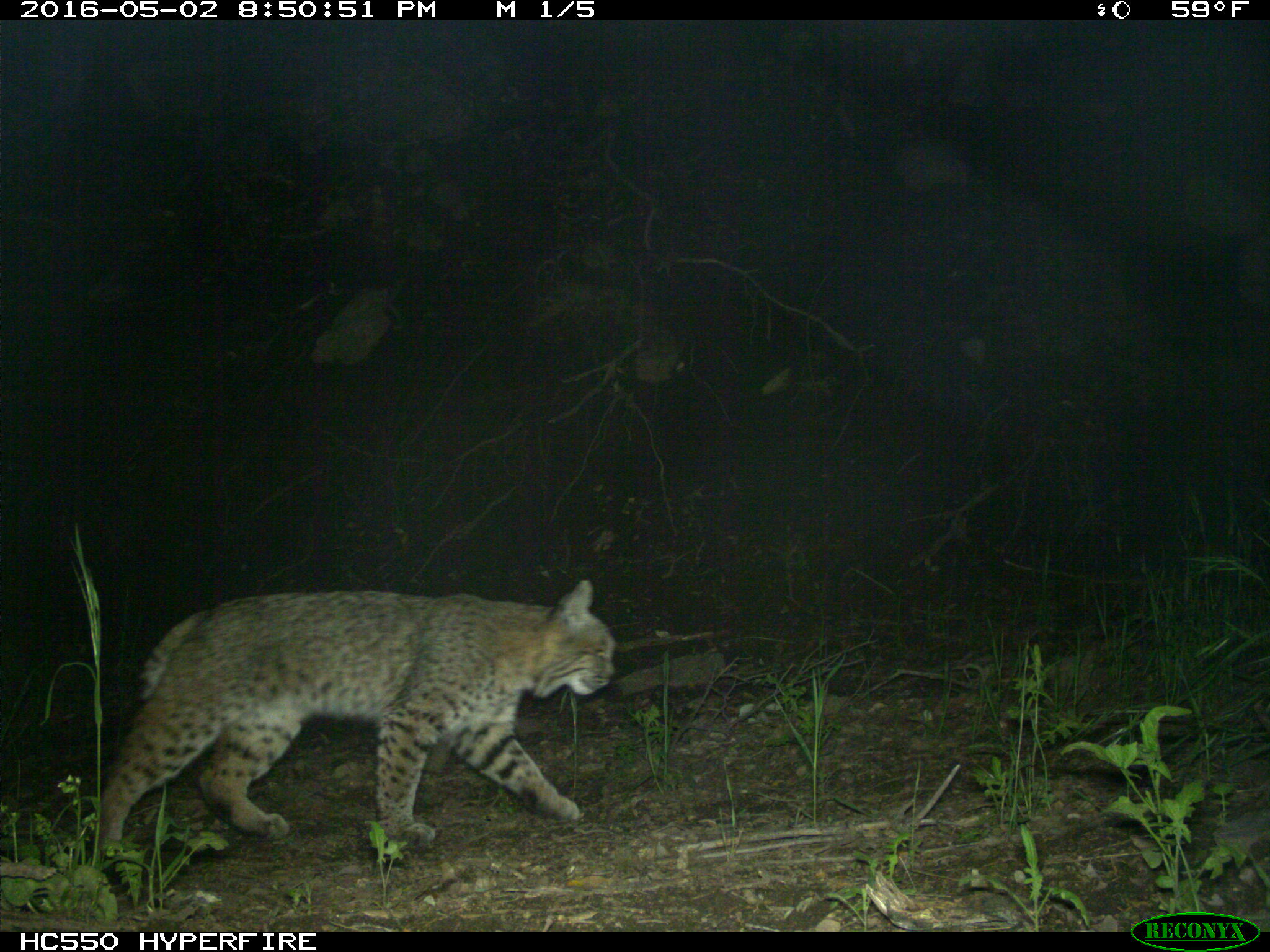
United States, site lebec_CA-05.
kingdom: Animalia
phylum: Chordata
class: Mammalia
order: Carnivora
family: Felidae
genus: Lynx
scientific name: Lynx rufus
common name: bobcat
Lynx rufus (bobcat).